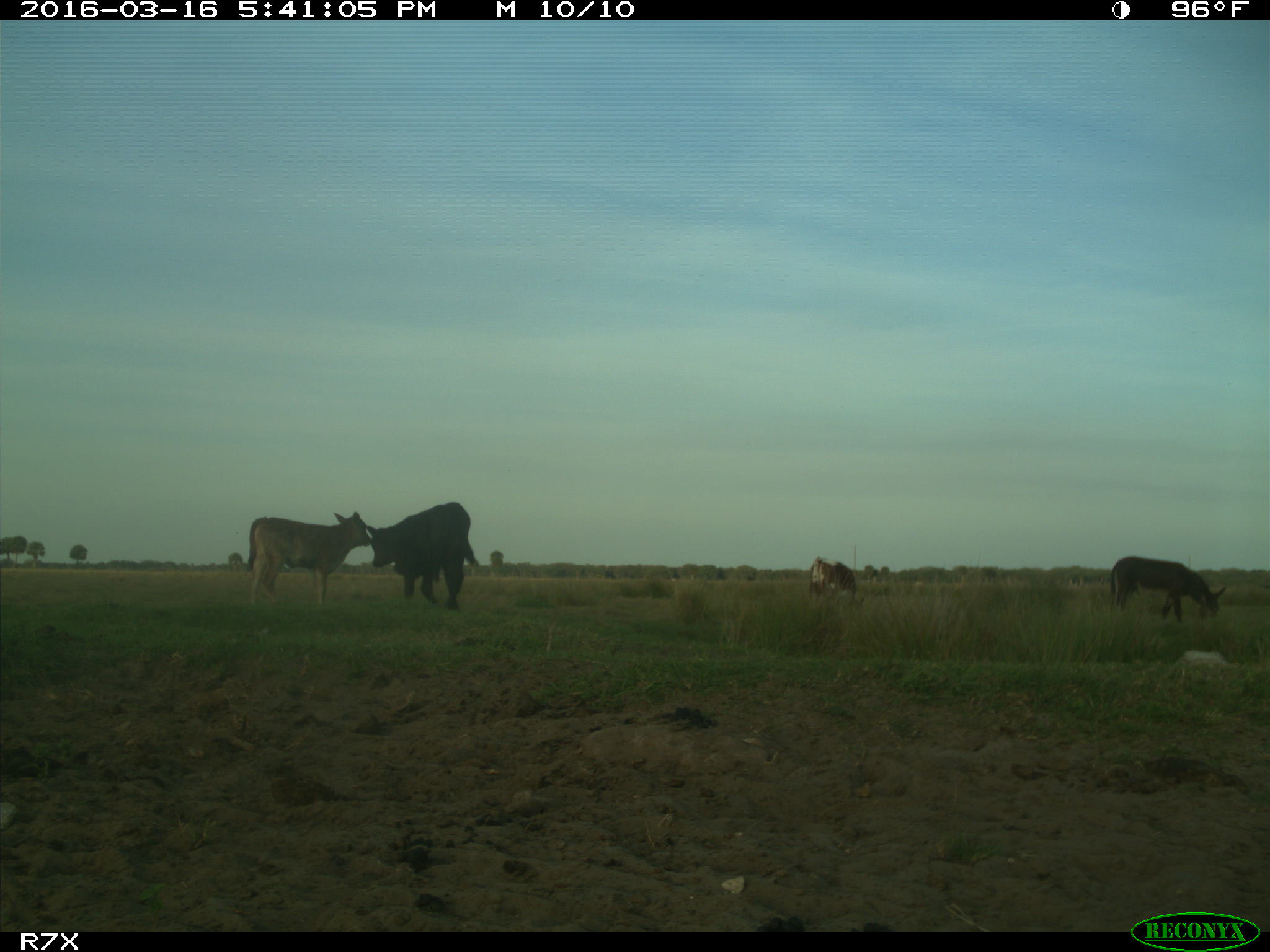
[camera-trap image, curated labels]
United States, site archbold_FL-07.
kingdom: Animalia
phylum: Chordata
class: Mammalia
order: Artiodactyla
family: Bovidae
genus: Bos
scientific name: Bos taurus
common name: domestic cow